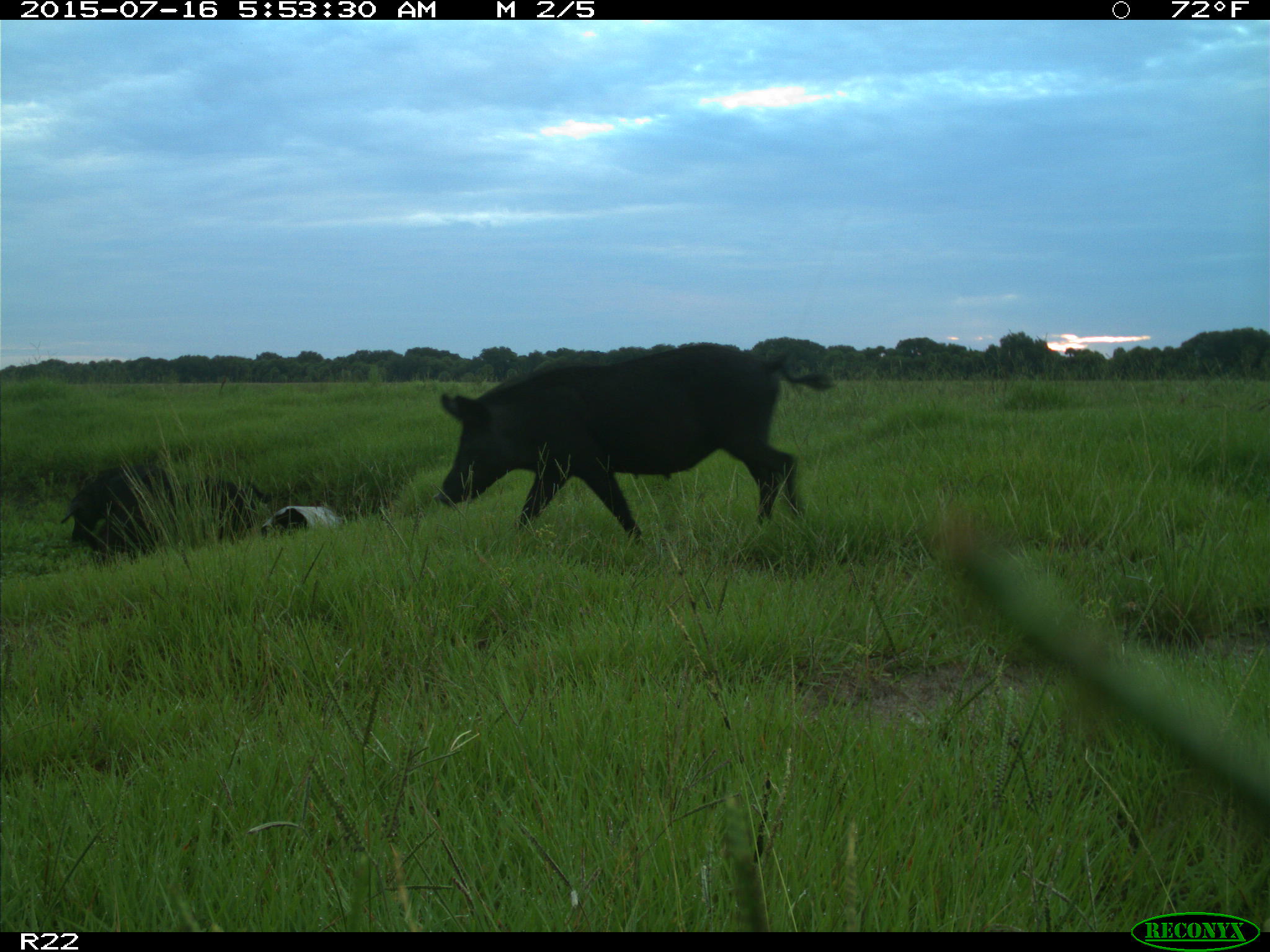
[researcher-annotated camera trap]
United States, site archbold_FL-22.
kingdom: Animalia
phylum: Chordata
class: Mammalia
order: Artiodactyla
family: Bovidae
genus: Bos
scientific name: Bos taurus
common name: domestic cow